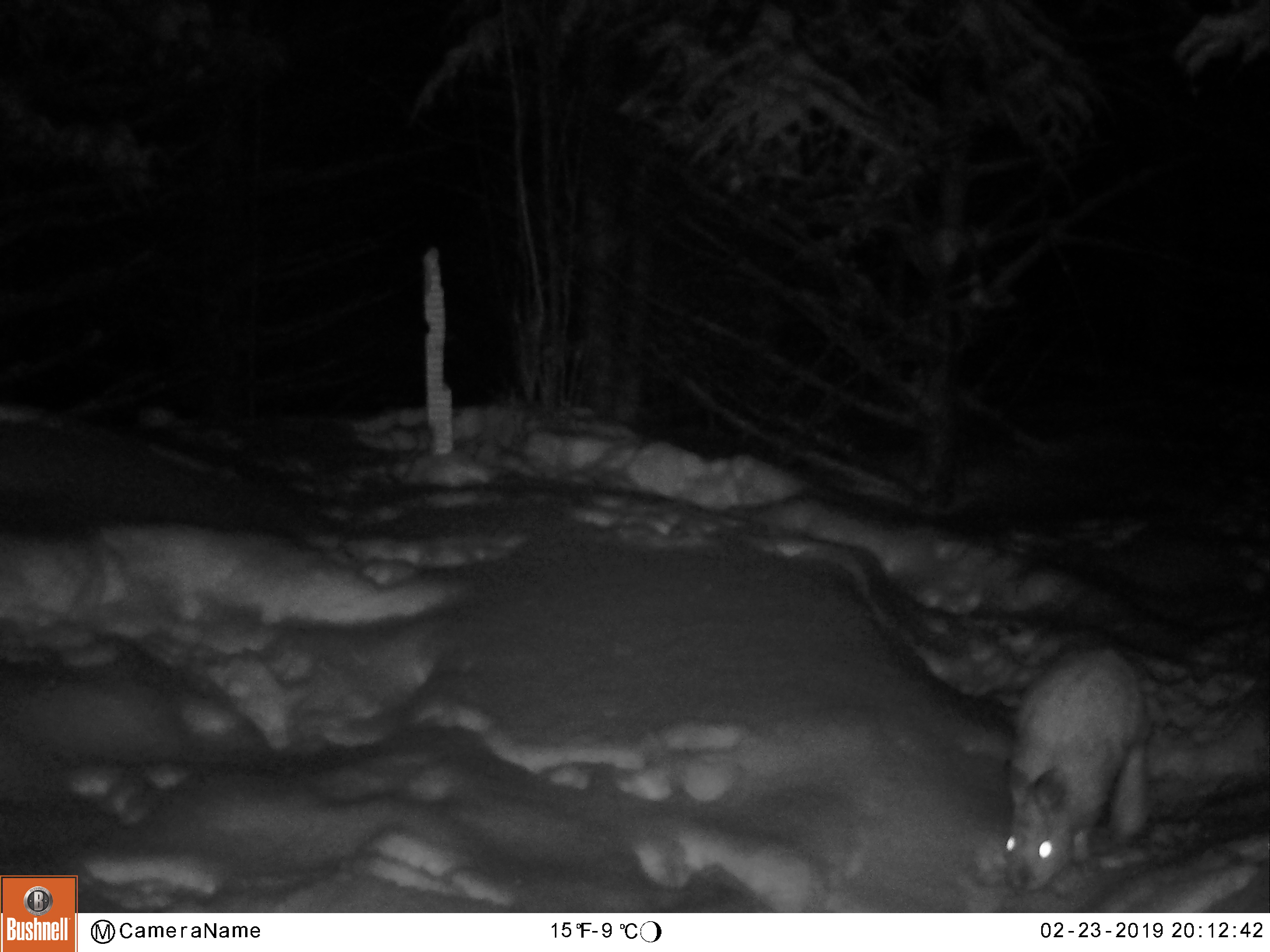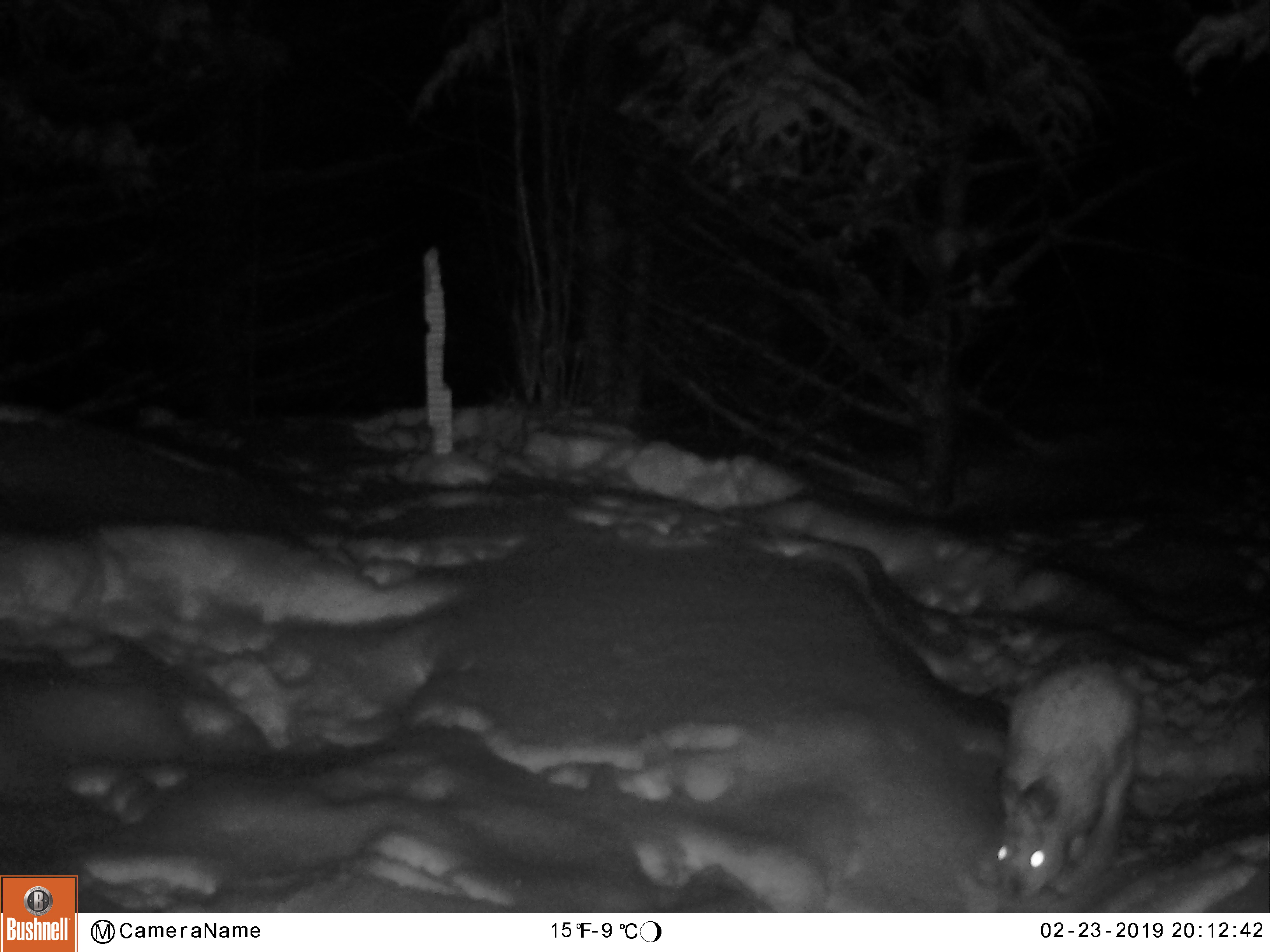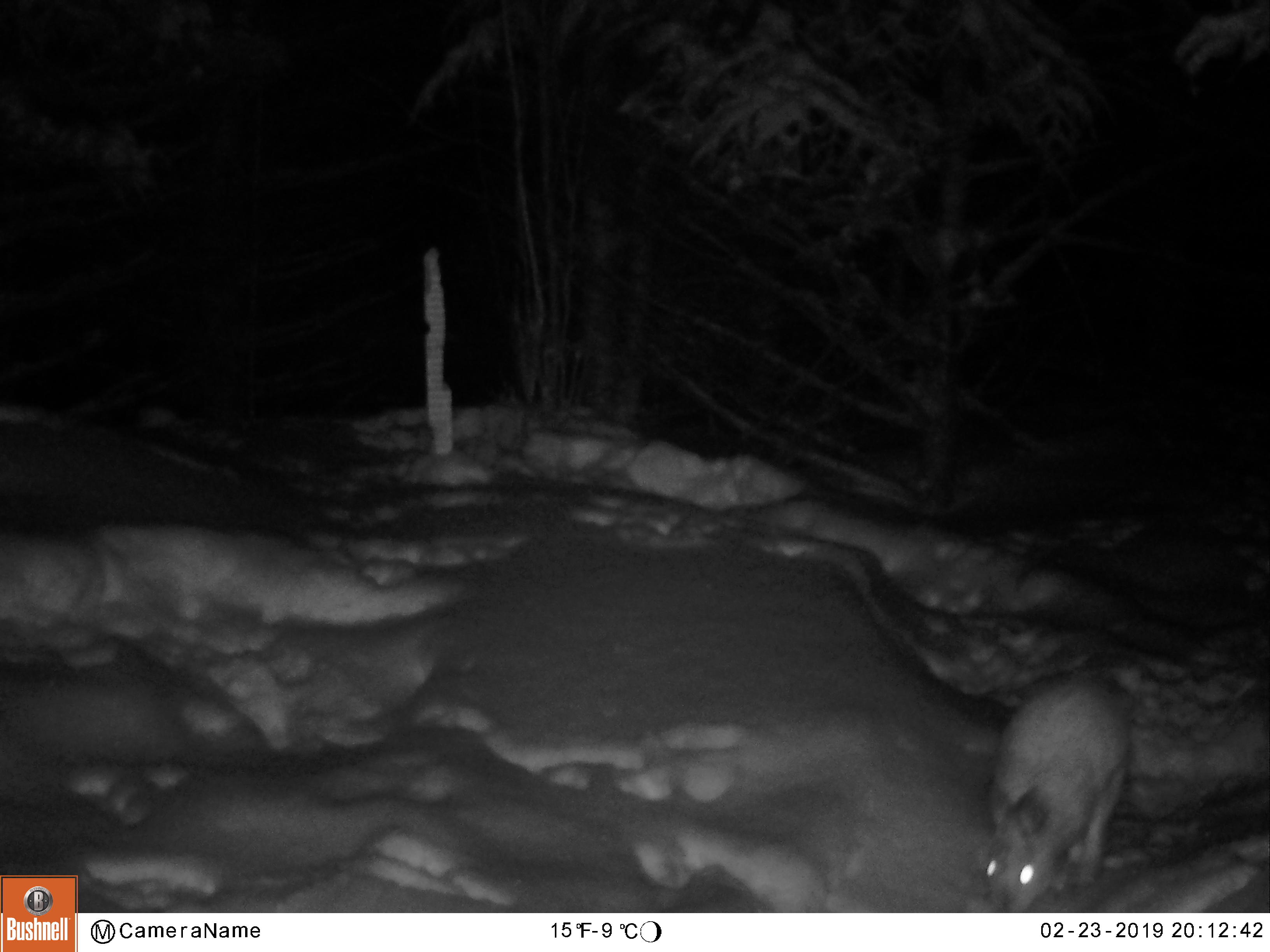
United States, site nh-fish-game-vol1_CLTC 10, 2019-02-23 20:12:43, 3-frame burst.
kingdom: Animalia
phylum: Chordata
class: Mammalia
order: Lagomorpha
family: Leporidae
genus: Lepus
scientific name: Lepus americanus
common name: snowshoe hare